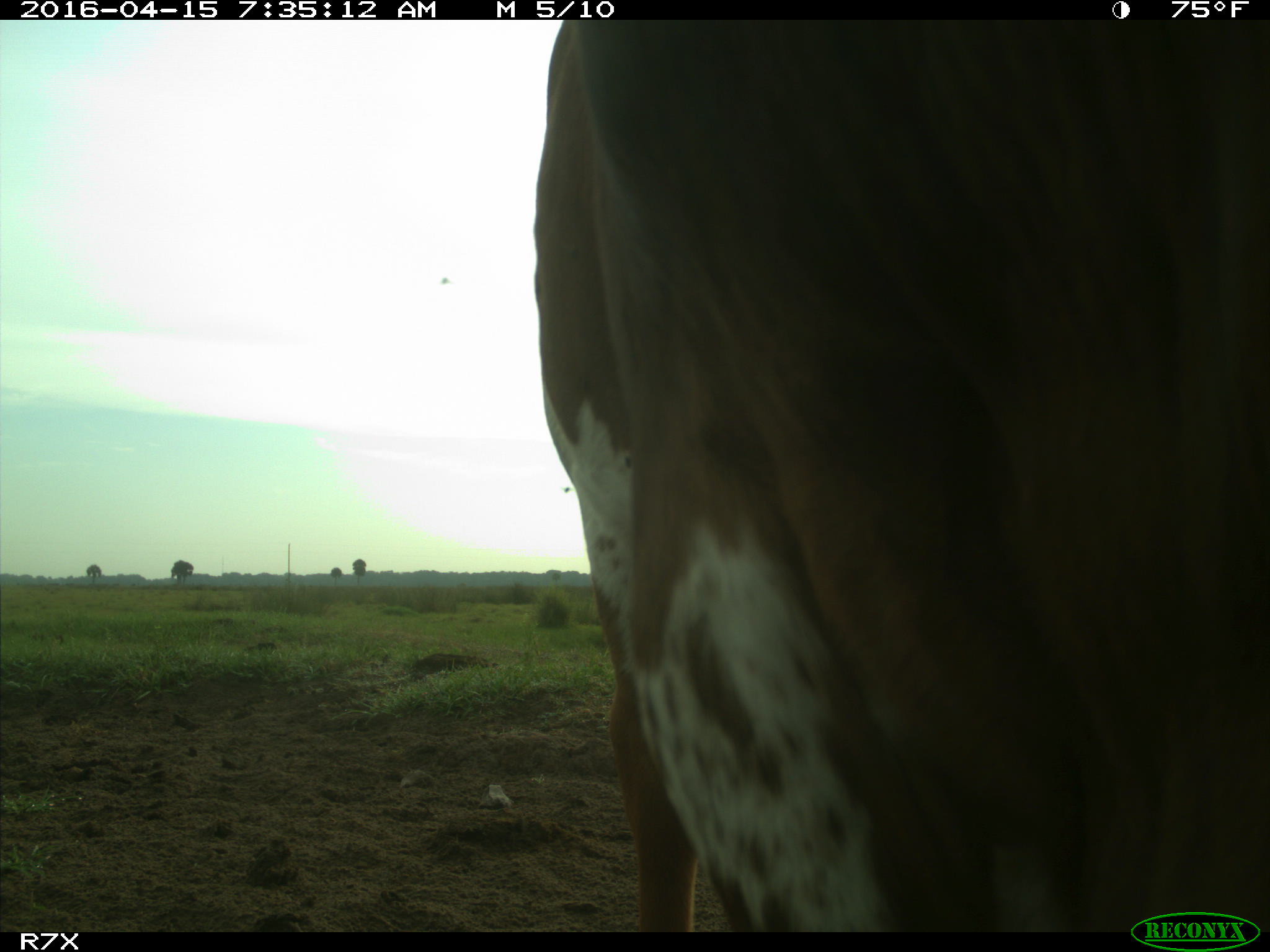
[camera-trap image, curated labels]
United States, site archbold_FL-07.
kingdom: Animalia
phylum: Chordata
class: Mammalia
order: Artiodactyla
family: Bovidae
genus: Bos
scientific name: Bos taurus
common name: domestic cow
Bos taurus (domestic cow).